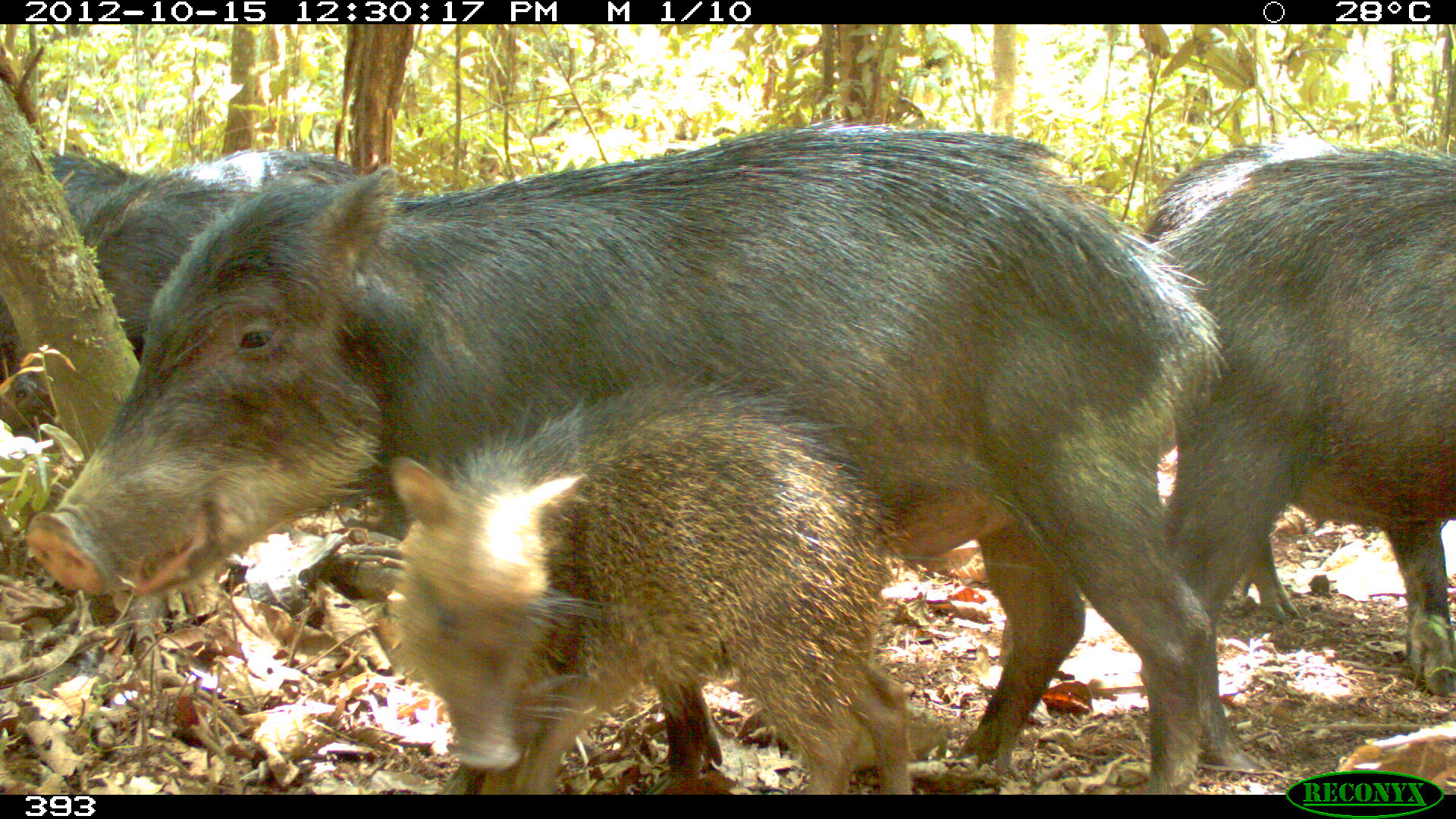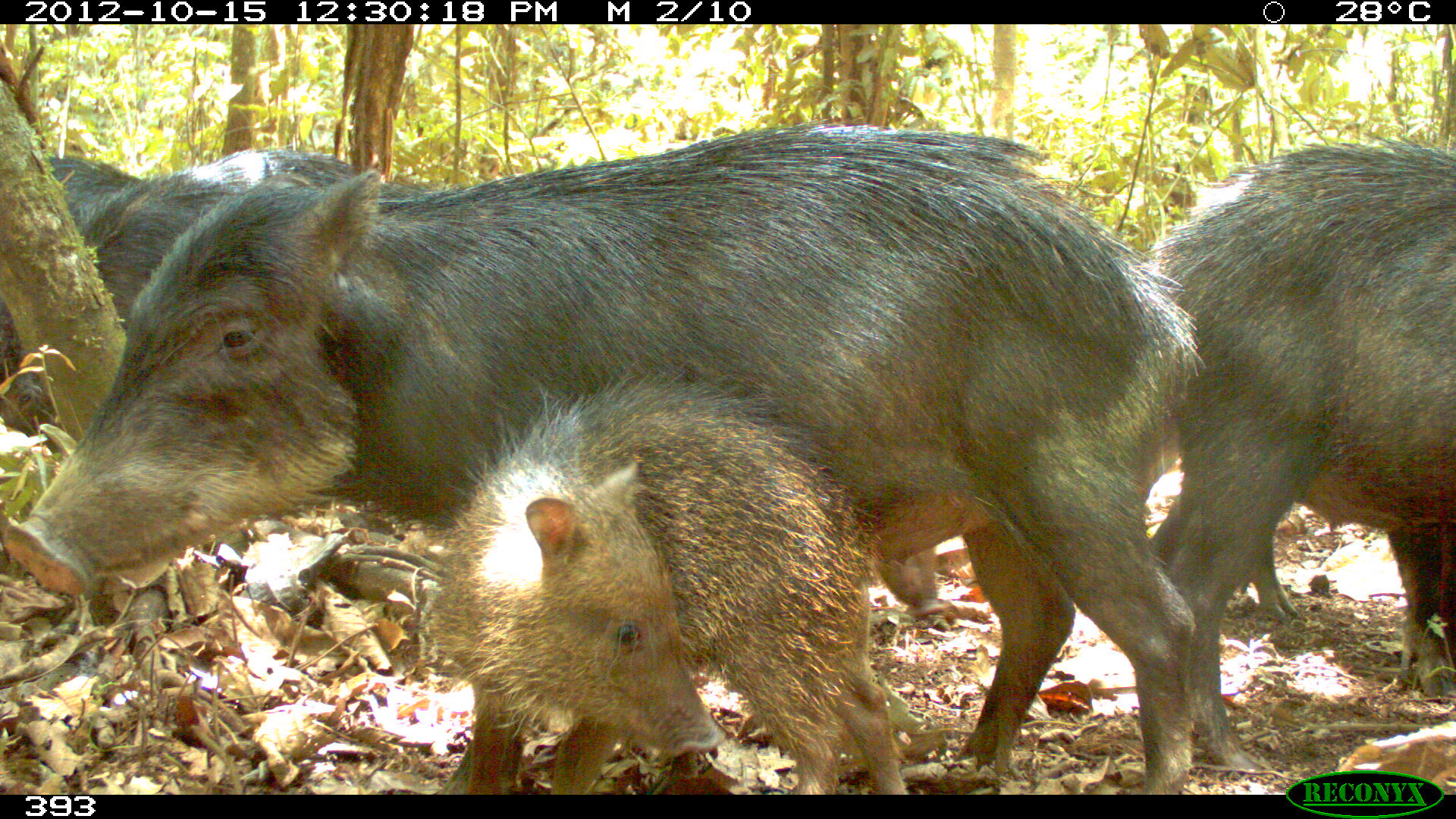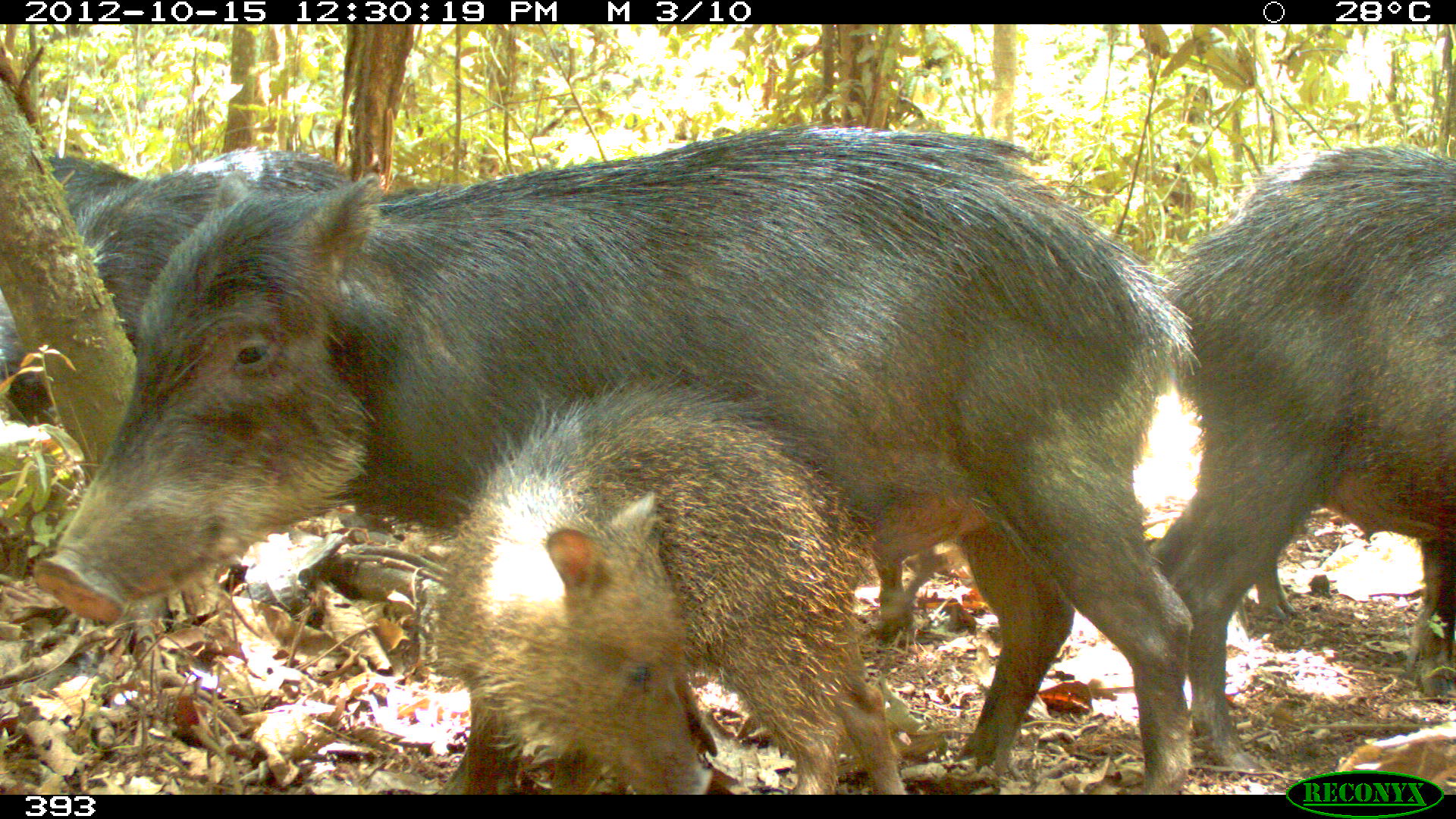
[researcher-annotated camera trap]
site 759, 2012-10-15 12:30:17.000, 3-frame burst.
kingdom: Animalia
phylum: Chordata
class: Mammalia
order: Artiodactyla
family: Tayassuidae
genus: Tayassu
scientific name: Tayassu pecari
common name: white-lipped peccary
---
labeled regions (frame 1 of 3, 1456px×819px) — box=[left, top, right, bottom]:
tayassu pecari: box=[24, 116, 1227, 795]; box=[387, 376, 912, 795]; box=[1151, 147, 1456, 771]; box=[1139, 143, 1453, 690]; box=[1, 141, 365, 432]; box=[0, 152, 141, 373]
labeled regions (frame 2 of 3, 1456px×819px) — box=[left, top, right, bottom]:
tayassu pecari: box=[0, 115, 1198, 794]; box=[413, 369, 909, 795]; box=[1141, 140, 1456, 774]; box=[0, 143, 423, 448]; box=[1237, 517, 1454, 697]; box=[0, 154, 142, 384]; box=[877, 542, 950, 623]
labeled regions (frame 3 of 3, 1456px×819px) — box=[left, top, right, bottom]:
tayassu pecari: box=[30, 119, 1202, 795]; box=[421, 372, 907, 795]; box=[1145, 143, 1456, 776]; box=[3, 144, 356, 424]; box=[1252, 526, 1454, 705]; box=[0, 155, 140, 380]; box=[868, 540, 957, 648]